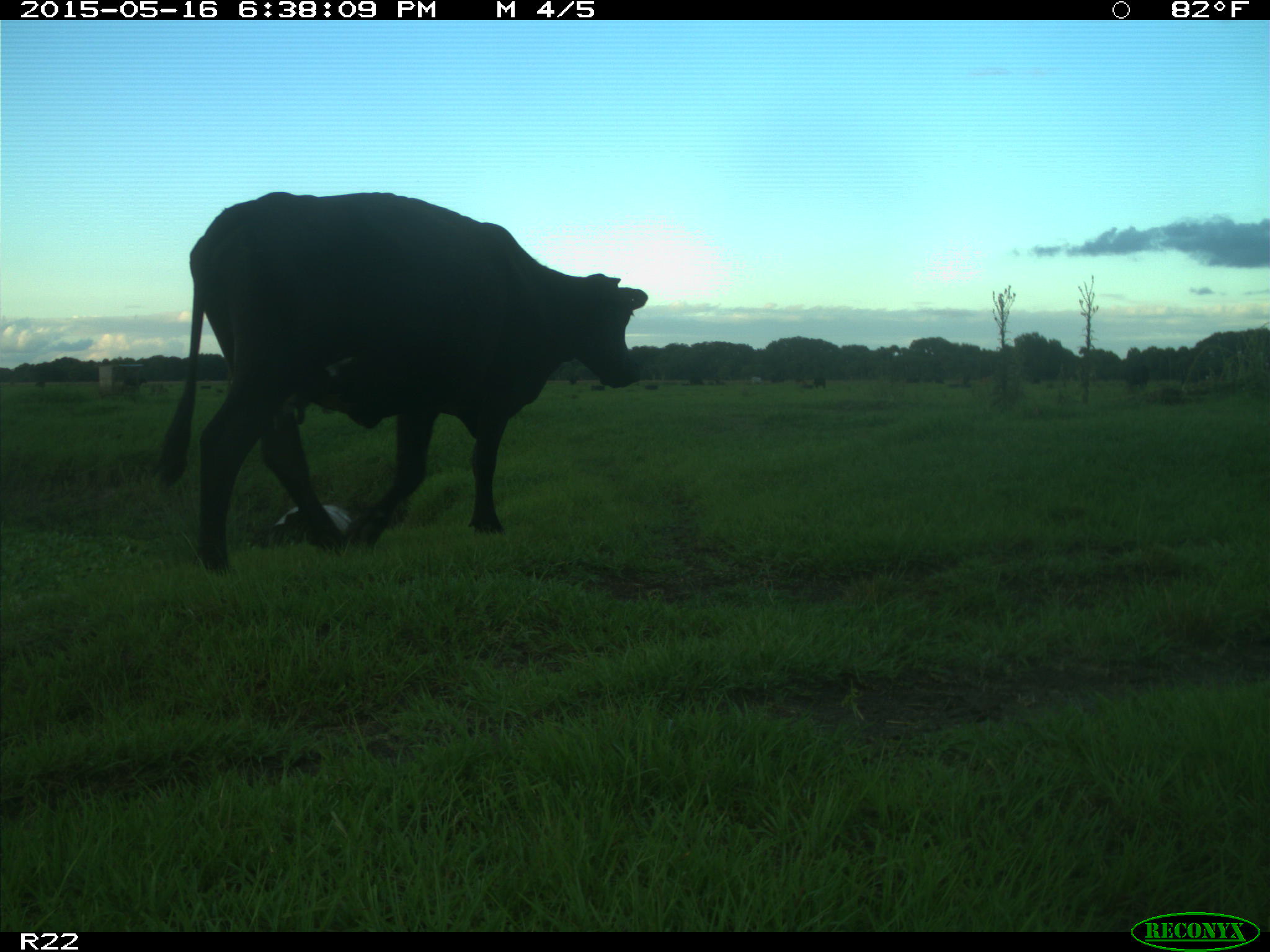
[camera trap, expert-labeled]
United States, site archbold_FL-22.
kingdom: Animalia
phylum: Chordata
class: Mammalia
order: Artiodactyla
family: Bovidae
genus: Bos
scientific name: Bos taurus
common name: domestic cow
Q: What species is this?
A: Bos taurus (domestic cow).